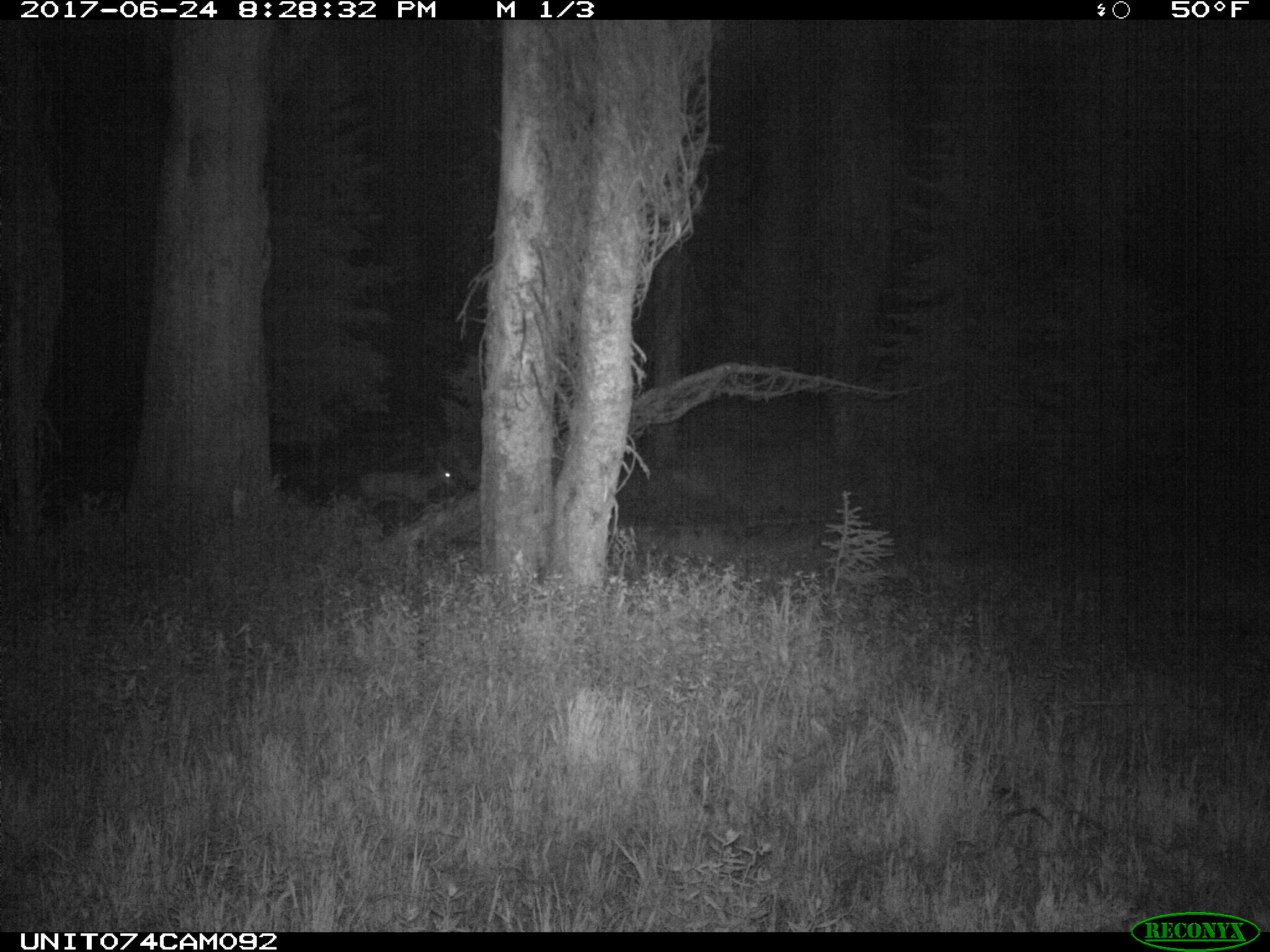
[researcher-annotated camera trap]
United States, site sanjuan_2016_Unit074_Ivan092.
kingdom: Animalia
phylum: Chordata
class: Mammalia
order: Artiodactyla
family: Cervidae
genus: Odocoileus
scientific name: Odocoileus hemionus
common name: mule deer